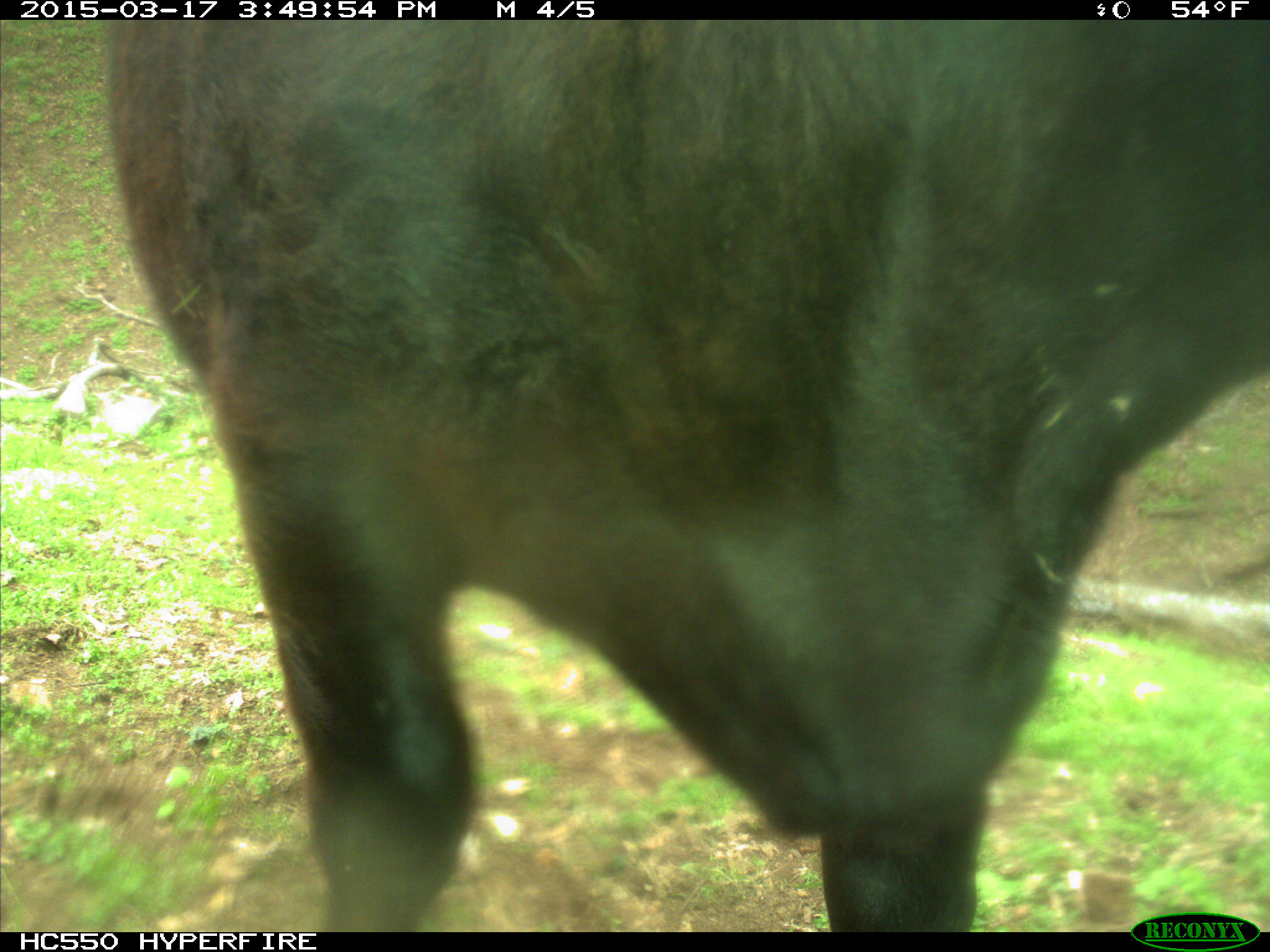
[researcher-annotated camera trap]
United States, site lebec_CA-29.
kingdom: Animalia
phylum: Chordata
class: Mammalia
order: Artiodactyla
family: Bovidae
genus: Bos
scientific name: Bos taurus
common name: domestic cow